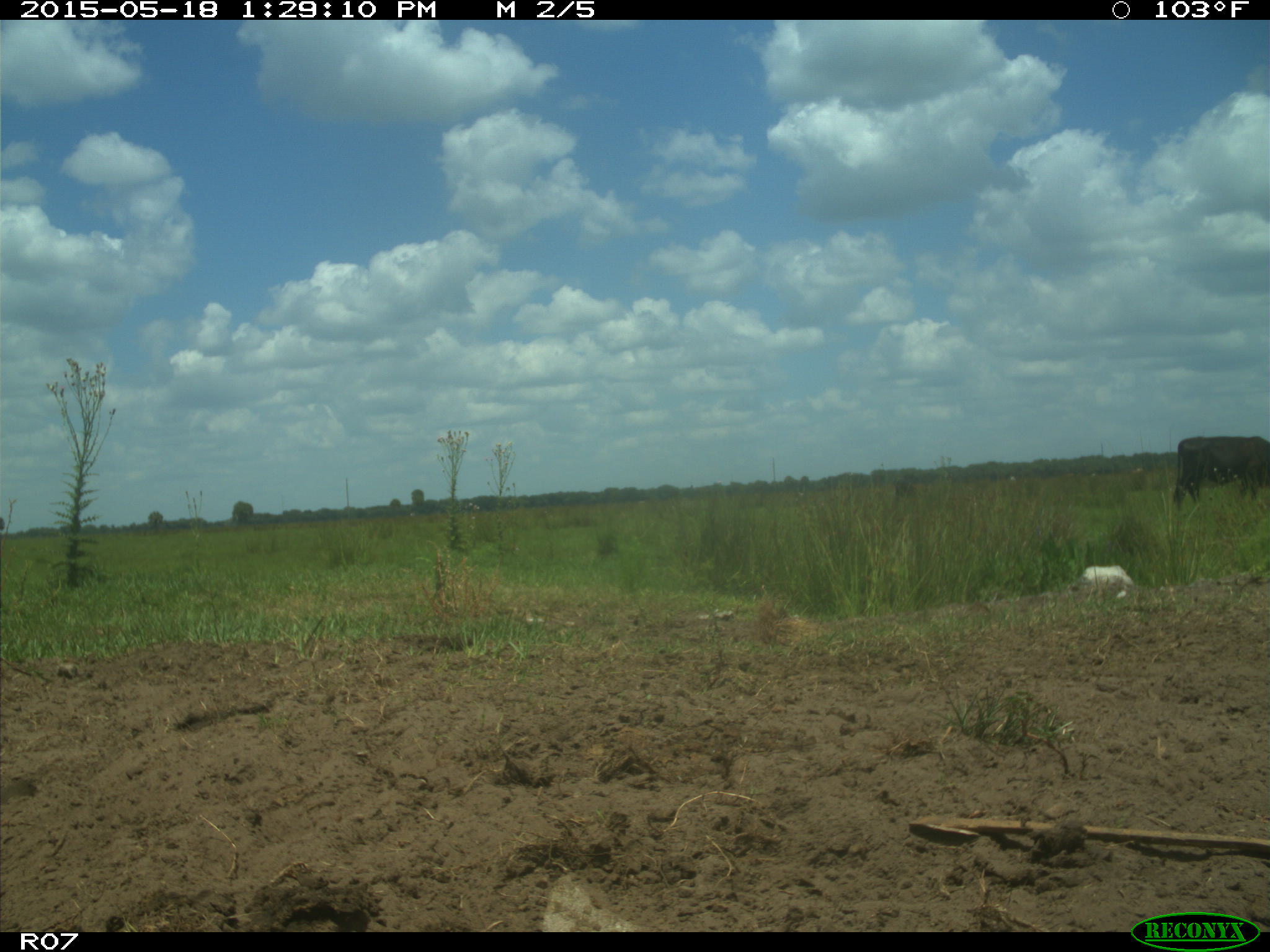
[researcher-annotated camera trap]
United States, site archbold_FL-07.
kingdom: Animalia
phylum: Chordata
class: Mammalia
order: Artiodactyla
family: Bovidae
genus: Bos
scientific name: Bos taurus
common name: domestic cow